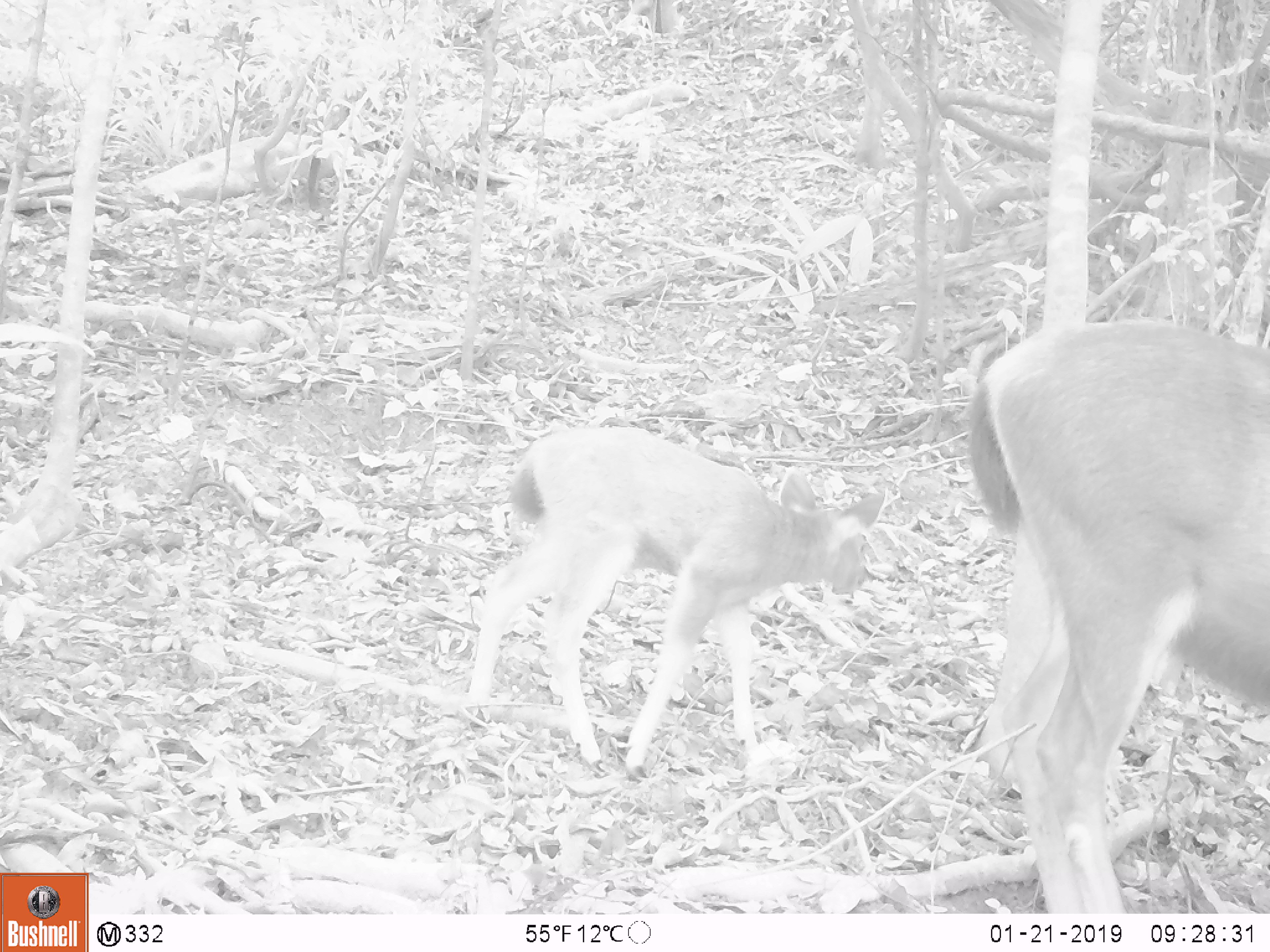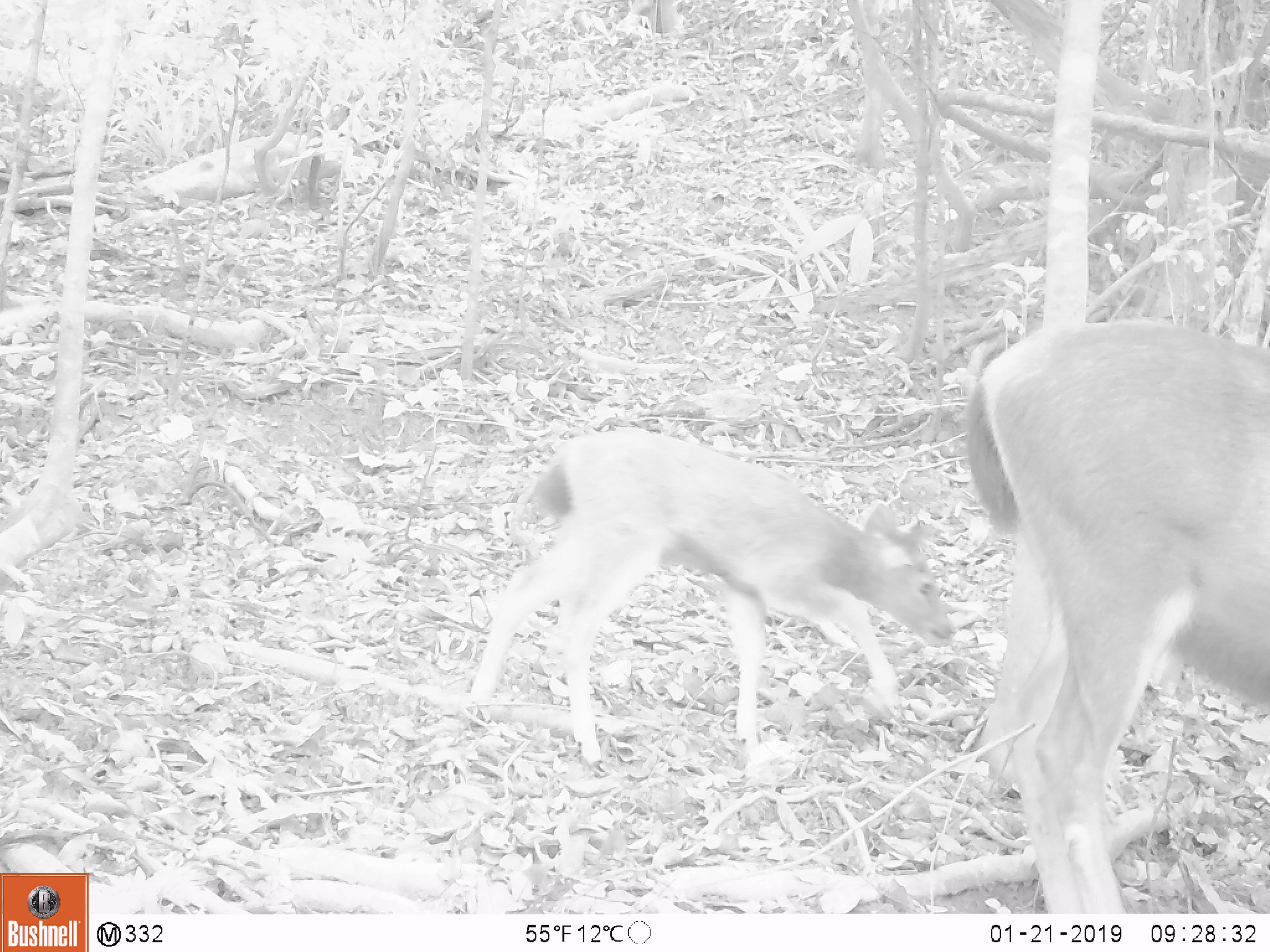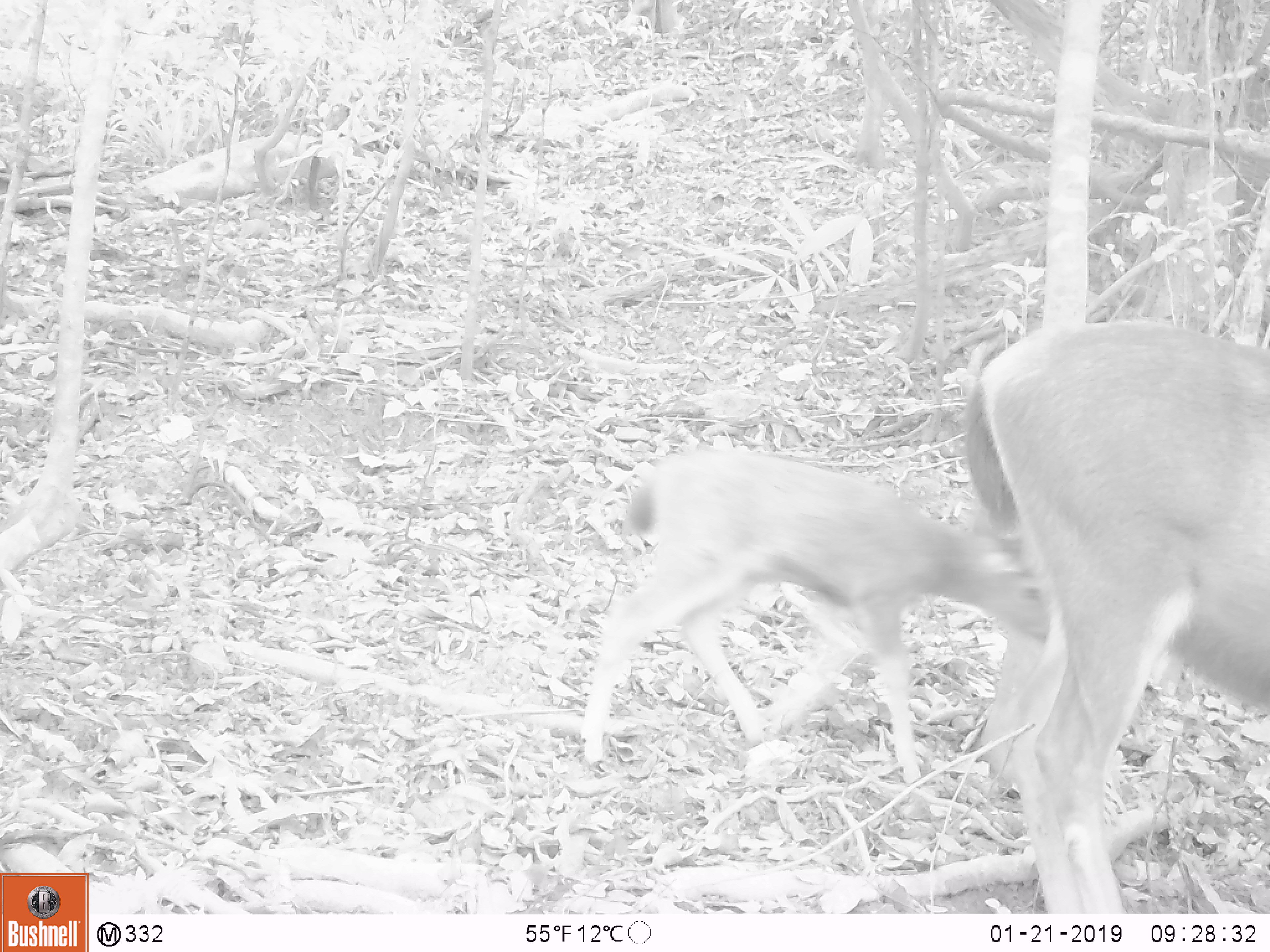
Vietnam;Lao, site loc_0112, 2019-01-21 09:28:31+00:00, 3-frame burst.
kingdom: Animalia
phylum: Chordata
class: Mammalia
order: Artiodactyla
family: Cervidae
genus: Rusa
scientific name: Rusa unicolor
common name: sambar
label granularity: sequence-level